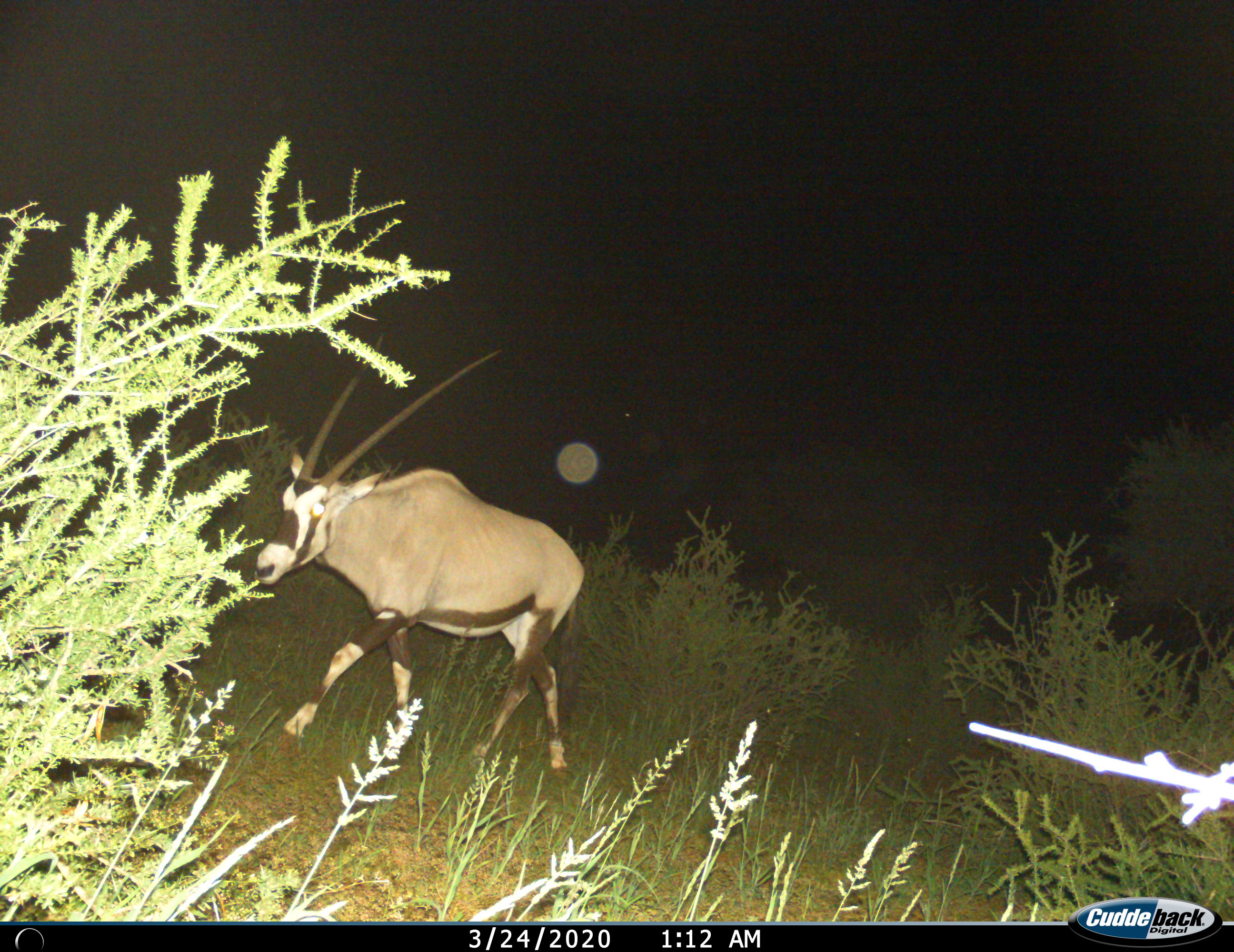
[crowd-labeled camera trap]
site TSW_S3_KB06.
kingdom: Animalia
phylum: Chordata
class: Mammalia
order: Artiodactyla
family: Bovidae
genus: Oryx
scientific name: Oryx gazella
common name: gemsbok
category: oryx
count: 1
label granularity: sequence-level